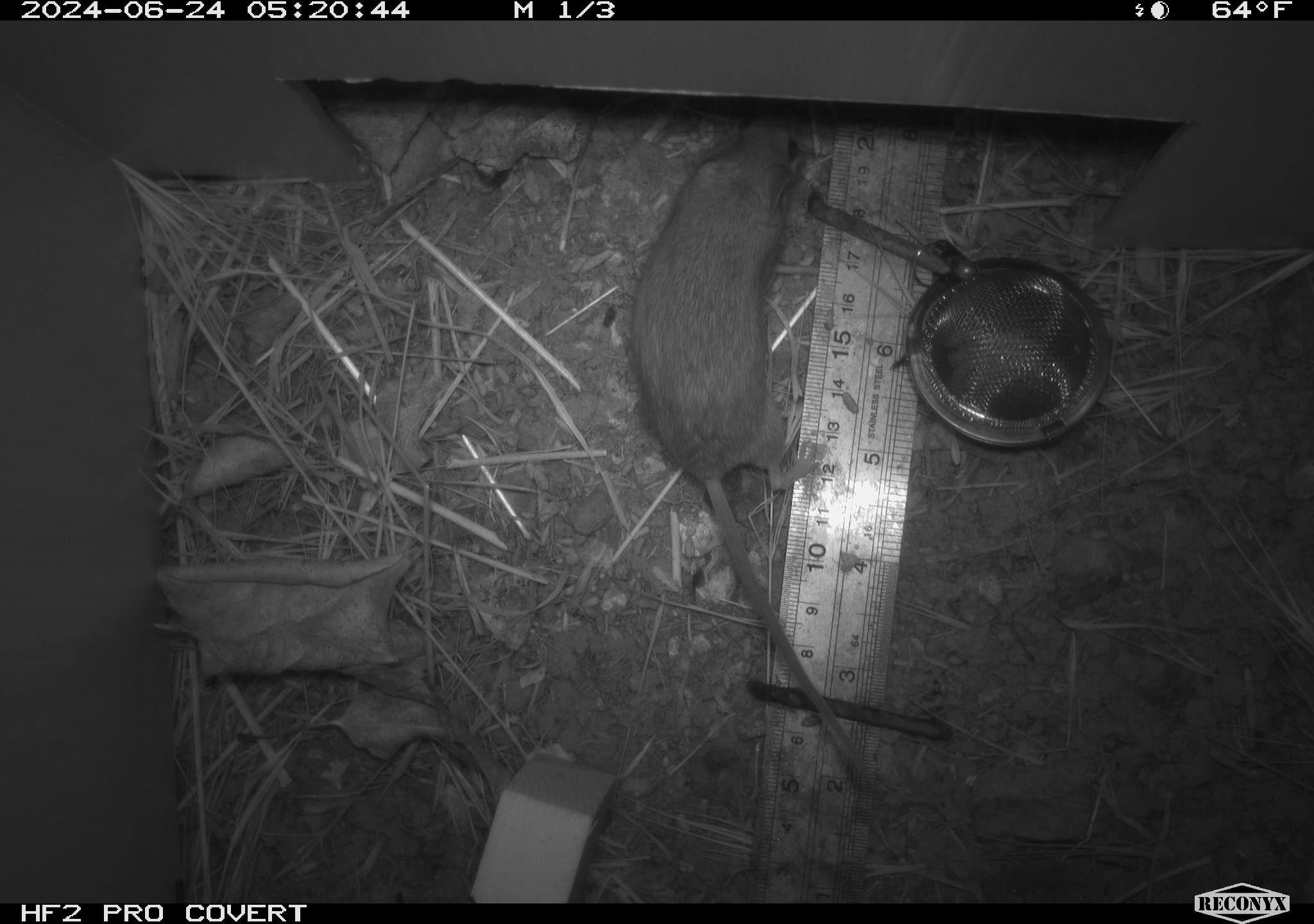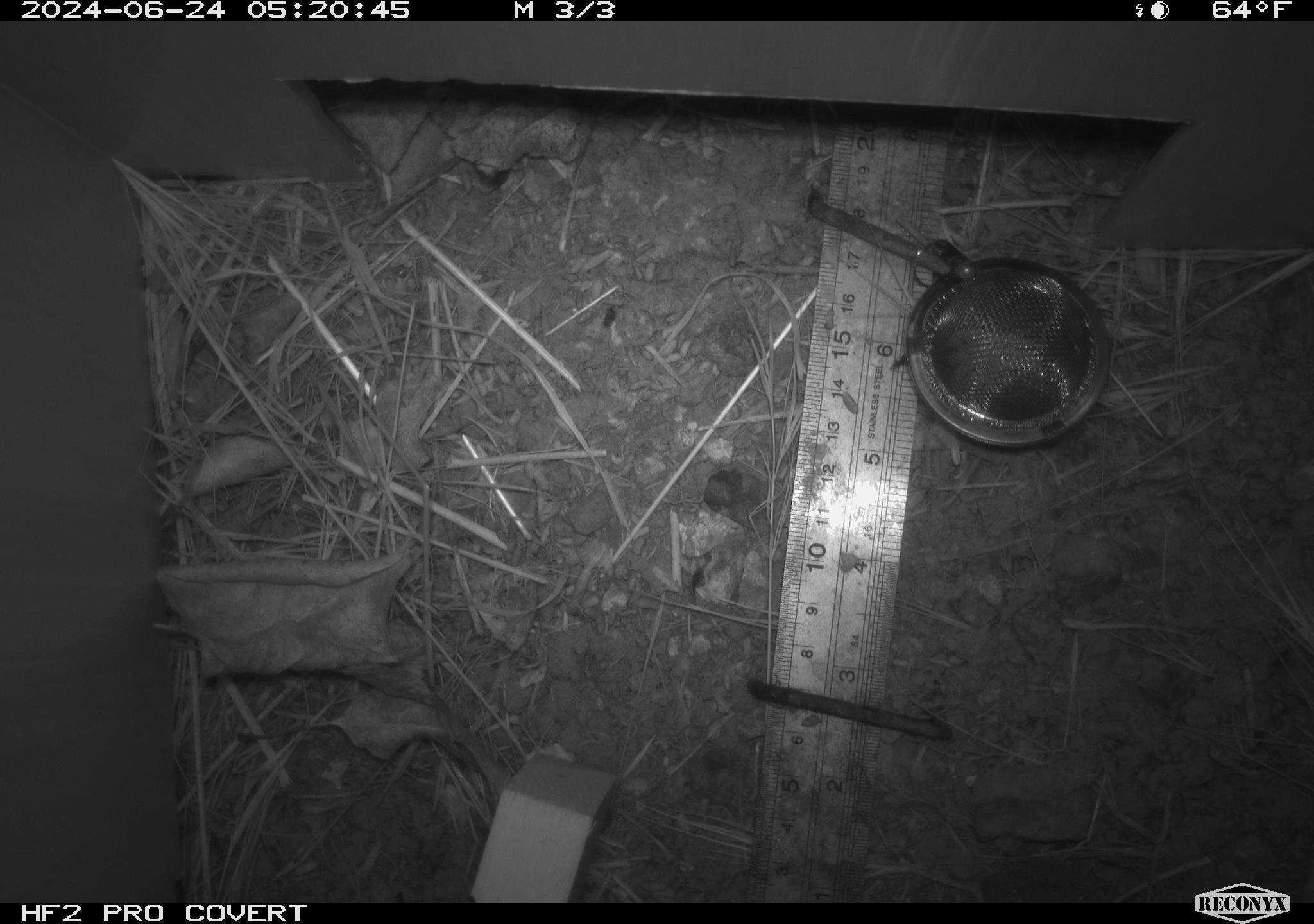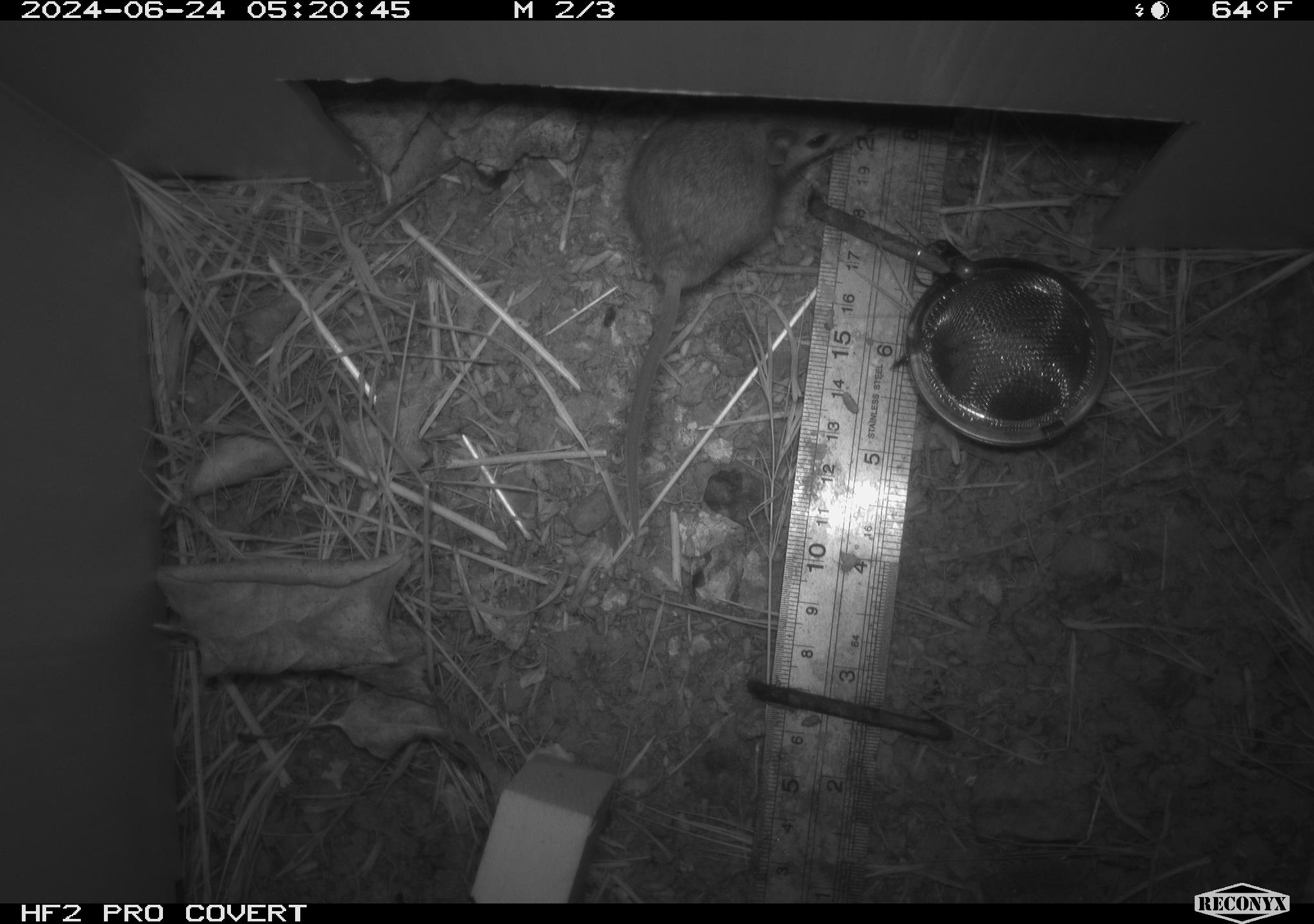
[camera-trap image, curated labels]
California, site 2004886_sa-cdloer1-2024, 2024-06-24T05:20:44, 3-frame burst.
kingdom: Animalia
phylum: Chordata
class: Mammalia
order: Rodentia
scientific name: Rodentia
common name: mouse species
Mouse species (Rodentia).